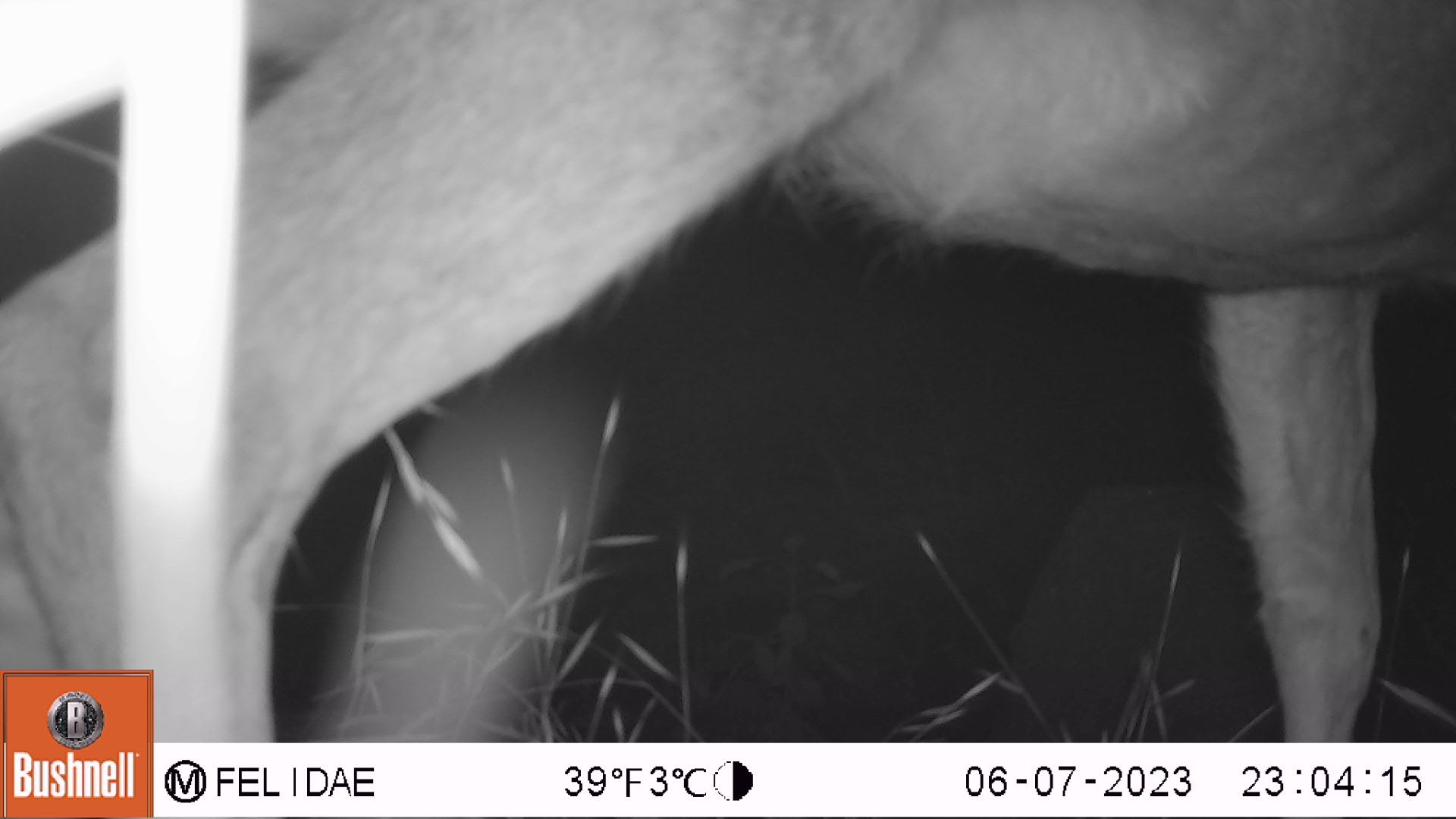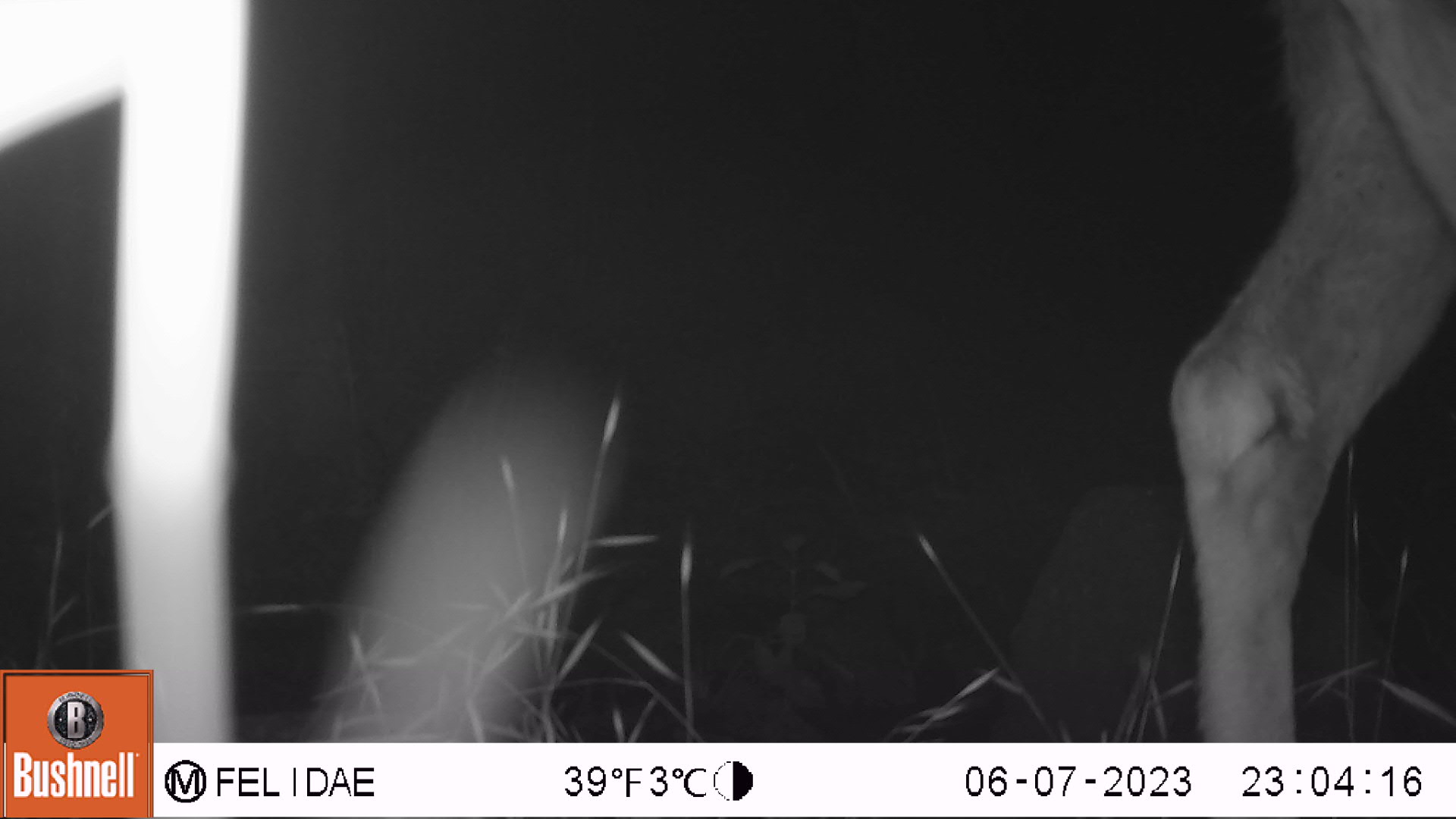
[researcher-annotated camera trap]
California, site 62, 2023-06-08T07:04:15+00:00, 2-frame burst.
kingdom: Animalia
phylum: Chordata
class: Mammalia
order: Artiodactyla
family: Cervidae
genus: Odocoileus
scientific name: Odocoileus hemionus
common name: mule deer